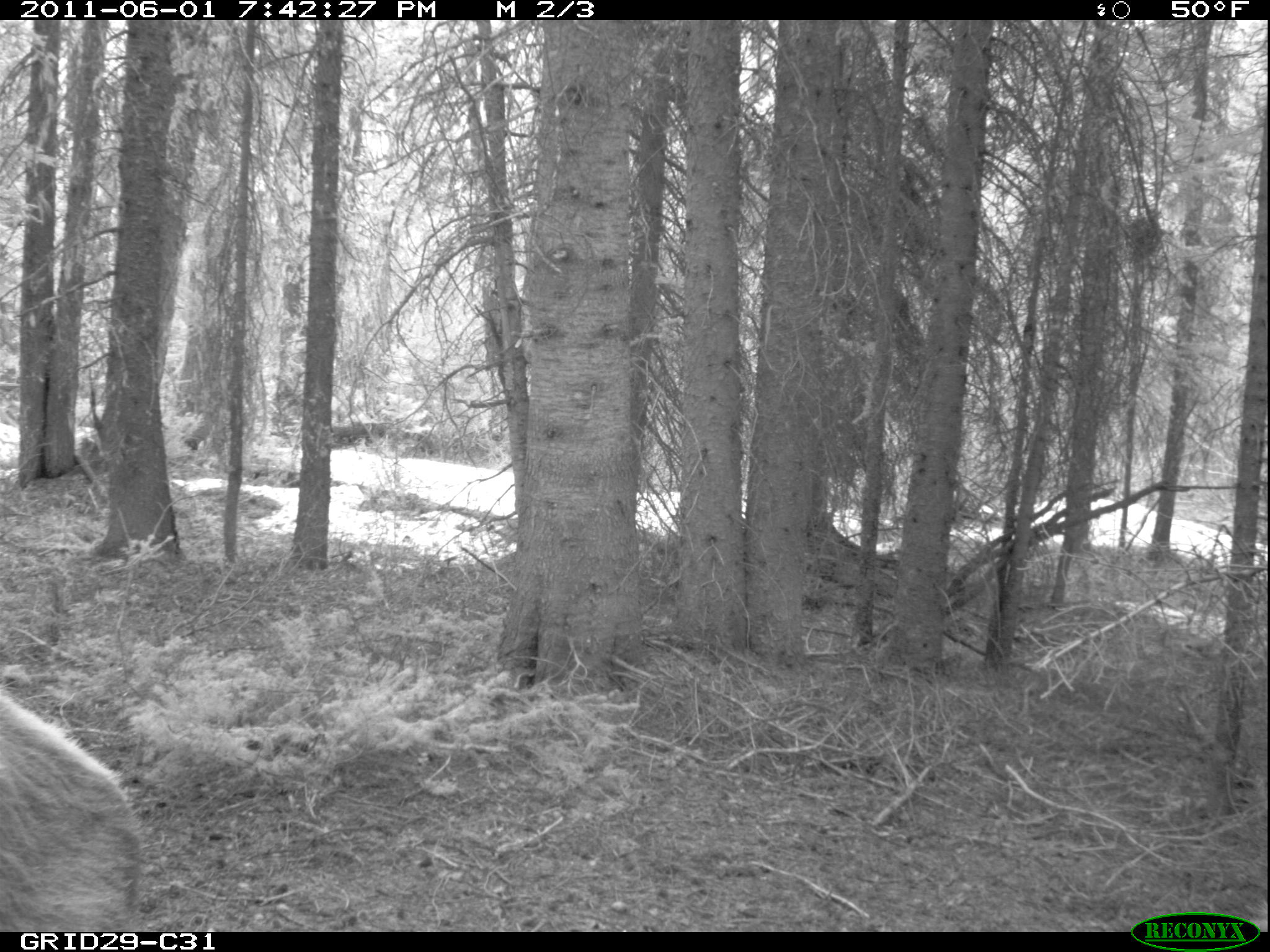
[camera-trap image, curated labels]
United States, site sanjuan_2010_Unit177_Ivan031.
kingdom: Animalia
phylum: Chordata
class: Mammalia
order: Artiodactyla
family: Cervidae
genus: Cervus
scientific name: Cervus elaphus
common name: red deer